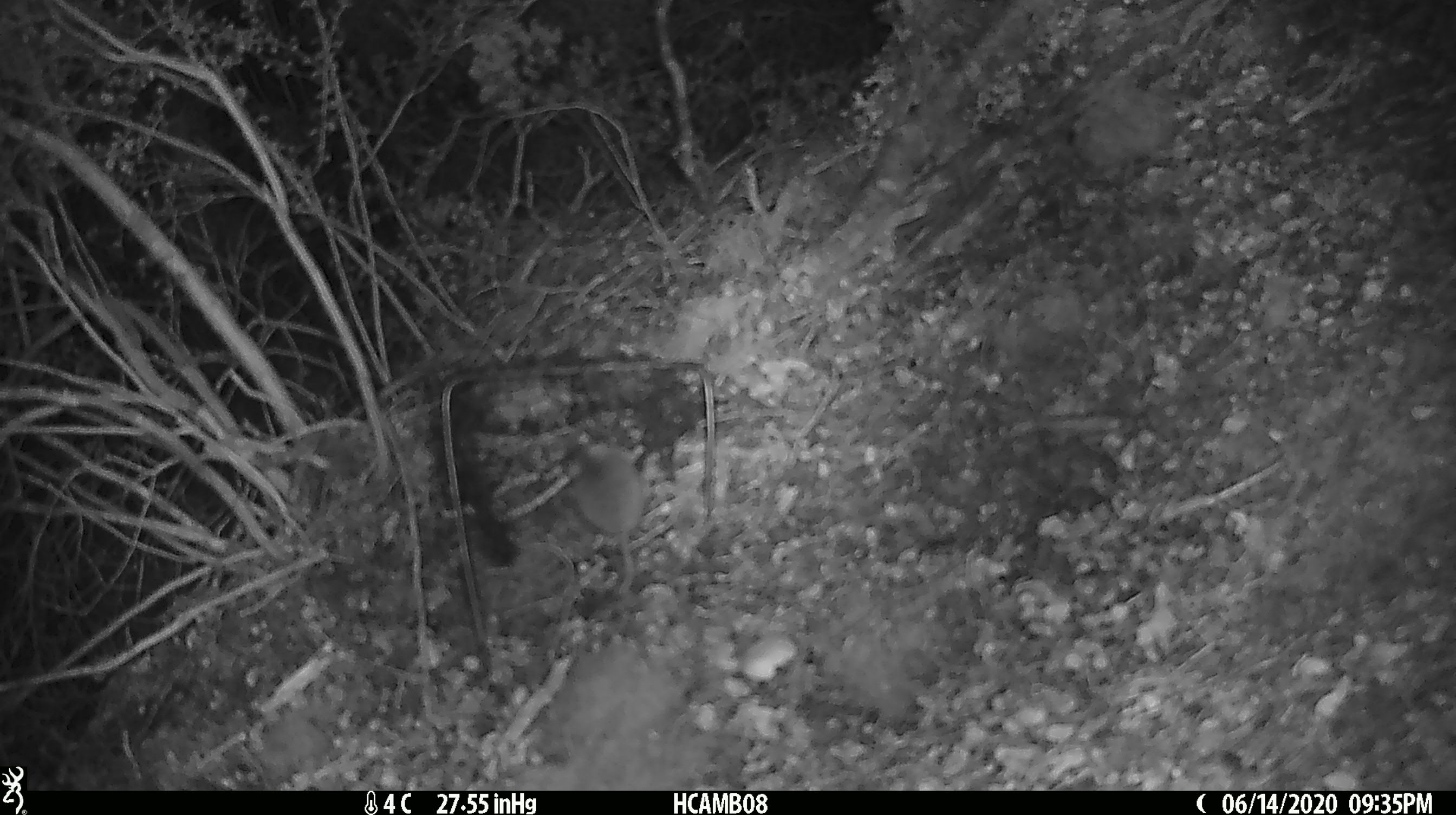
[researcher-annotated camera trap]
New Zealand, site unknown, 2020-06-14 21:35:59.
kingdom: Animalia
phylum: Chordata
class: Mammalia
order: Rodentia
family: Muridae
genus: Mus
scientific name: Mus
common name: mouse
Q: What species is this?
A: Mouse (Mus).